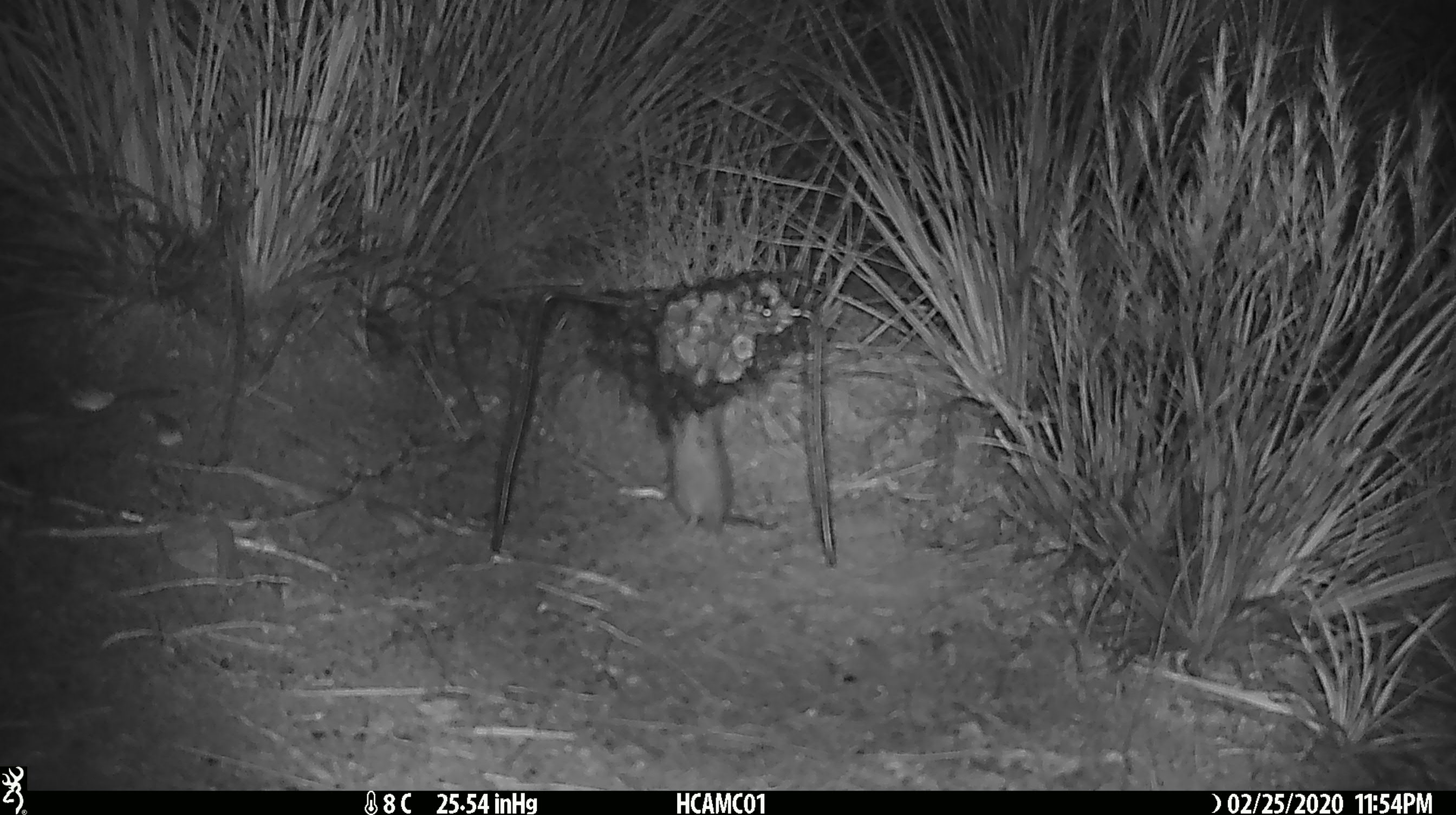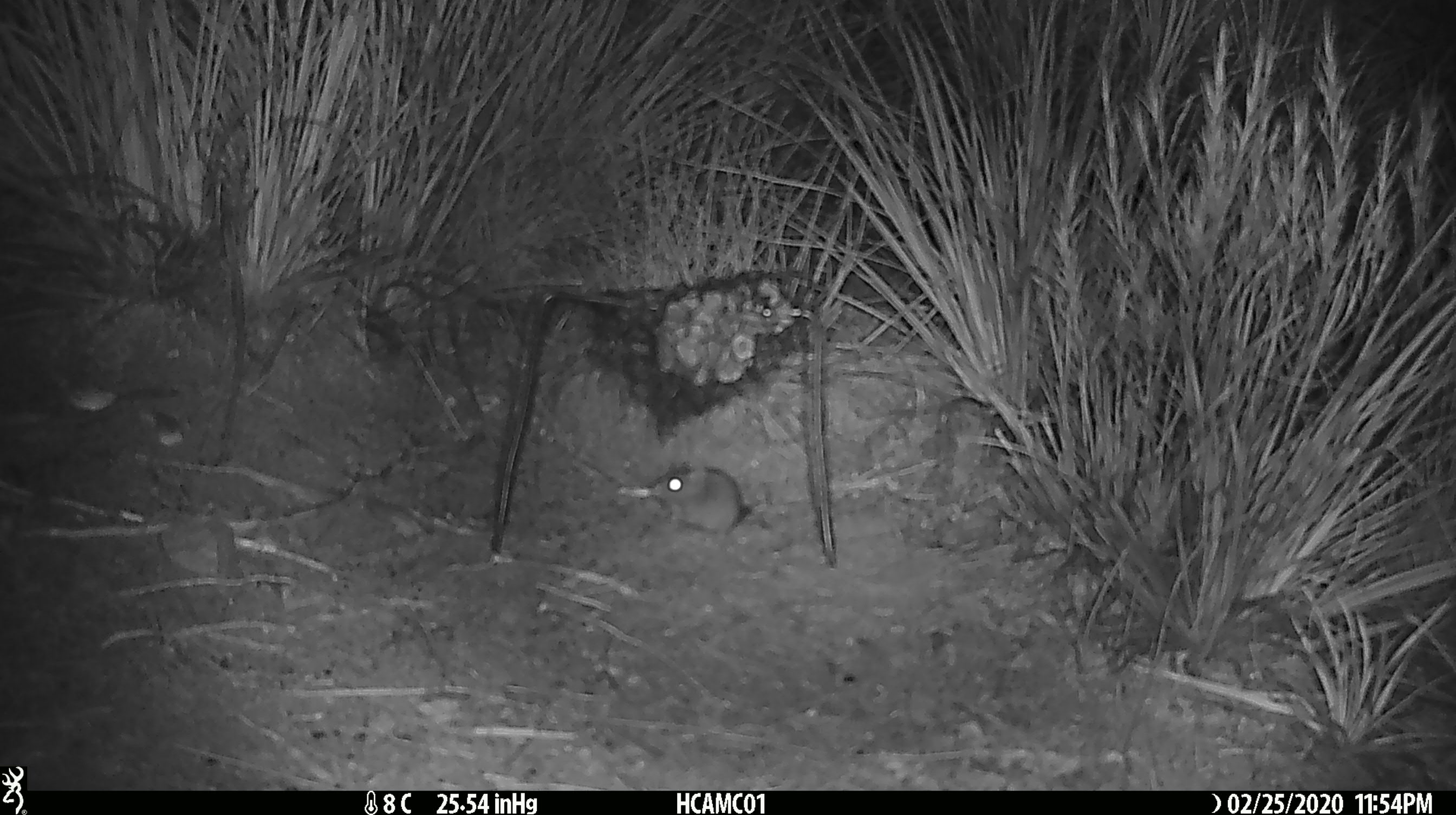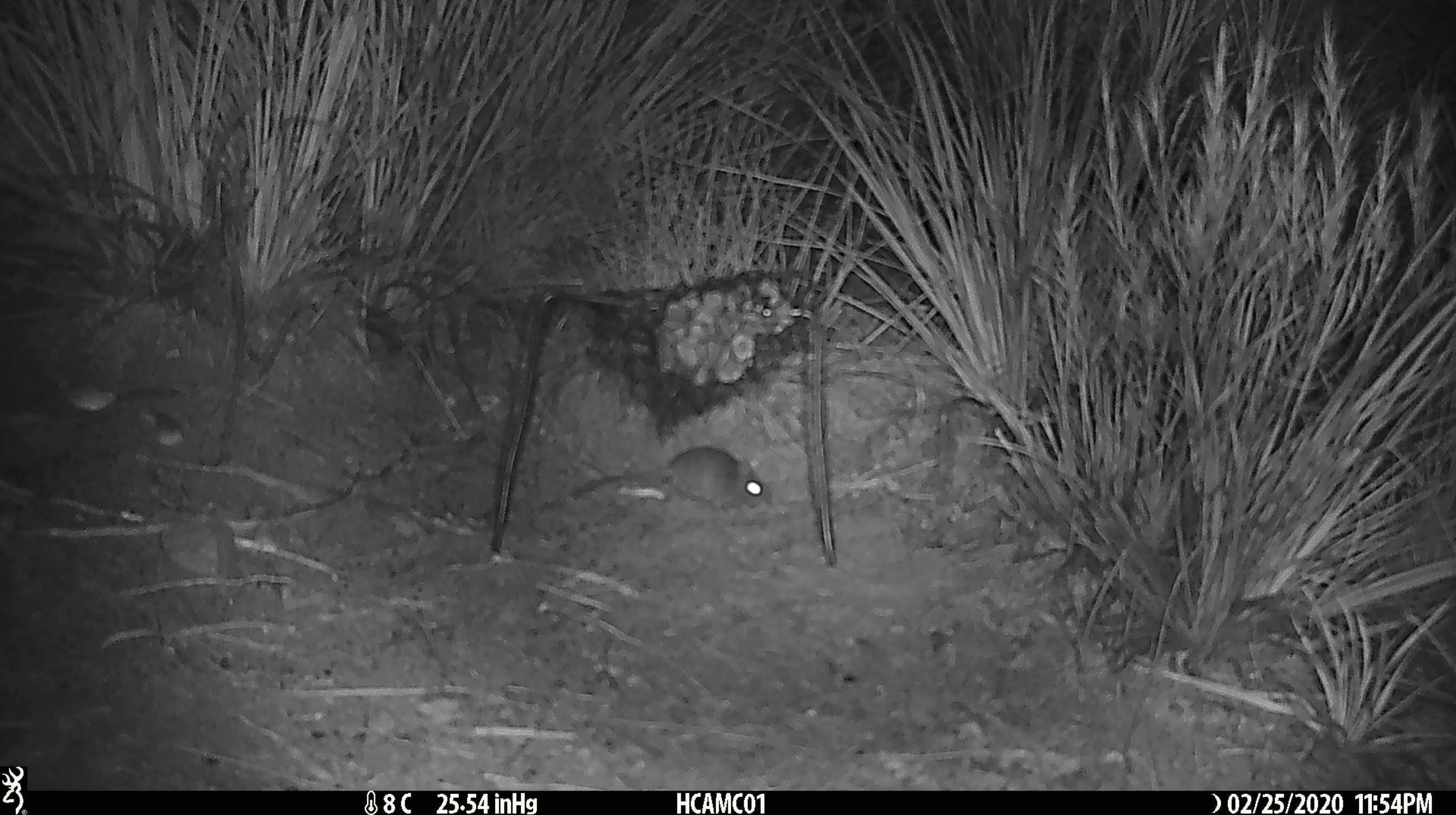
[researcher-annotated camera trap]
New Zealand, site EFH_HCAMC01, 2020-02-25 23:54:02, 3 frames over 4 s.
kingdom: Animalia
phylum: Chordata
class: Mammalia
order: Rodentia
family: Muridae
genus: Mus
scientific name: Mus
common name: mouse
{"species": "mouse (Mus)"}